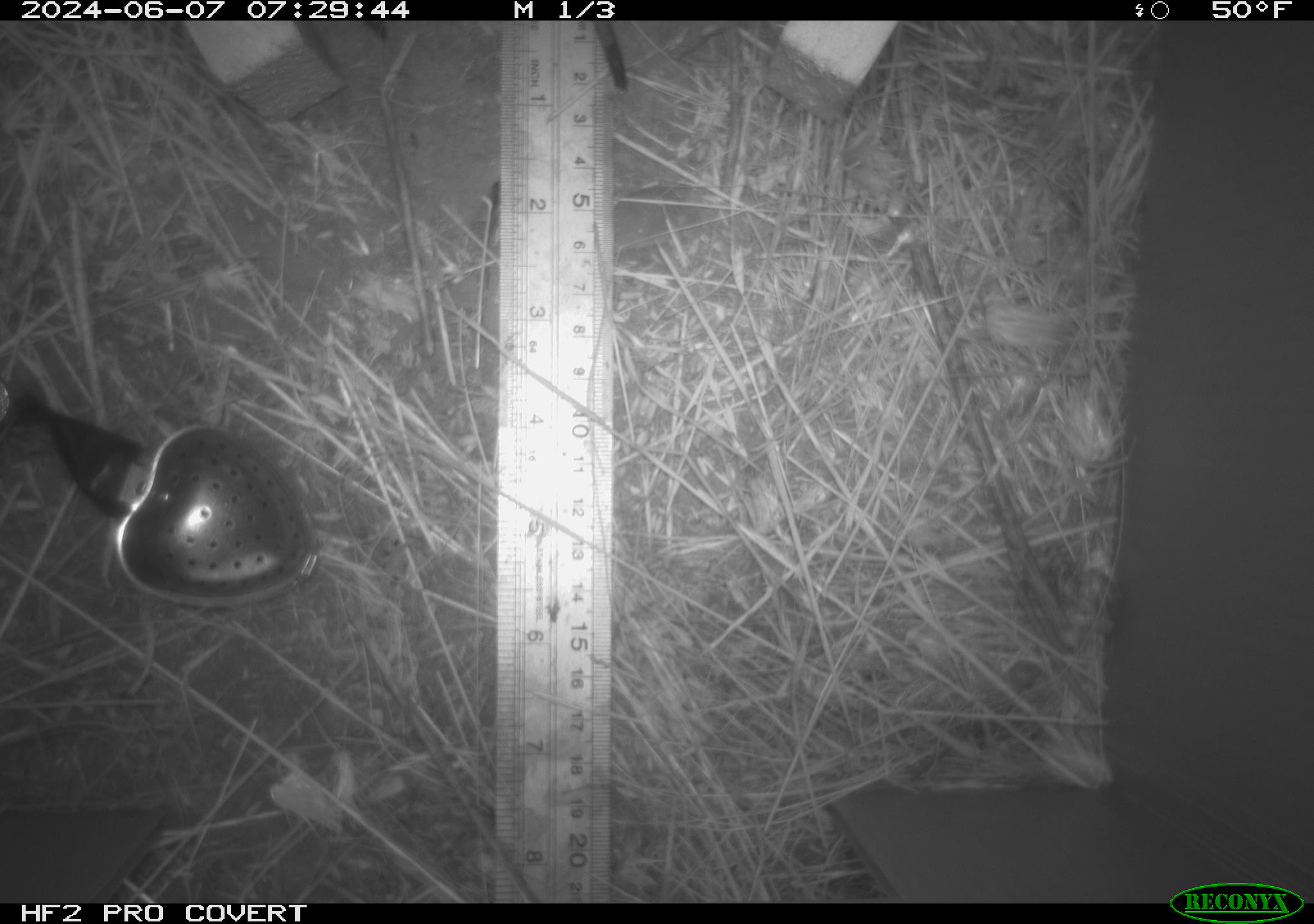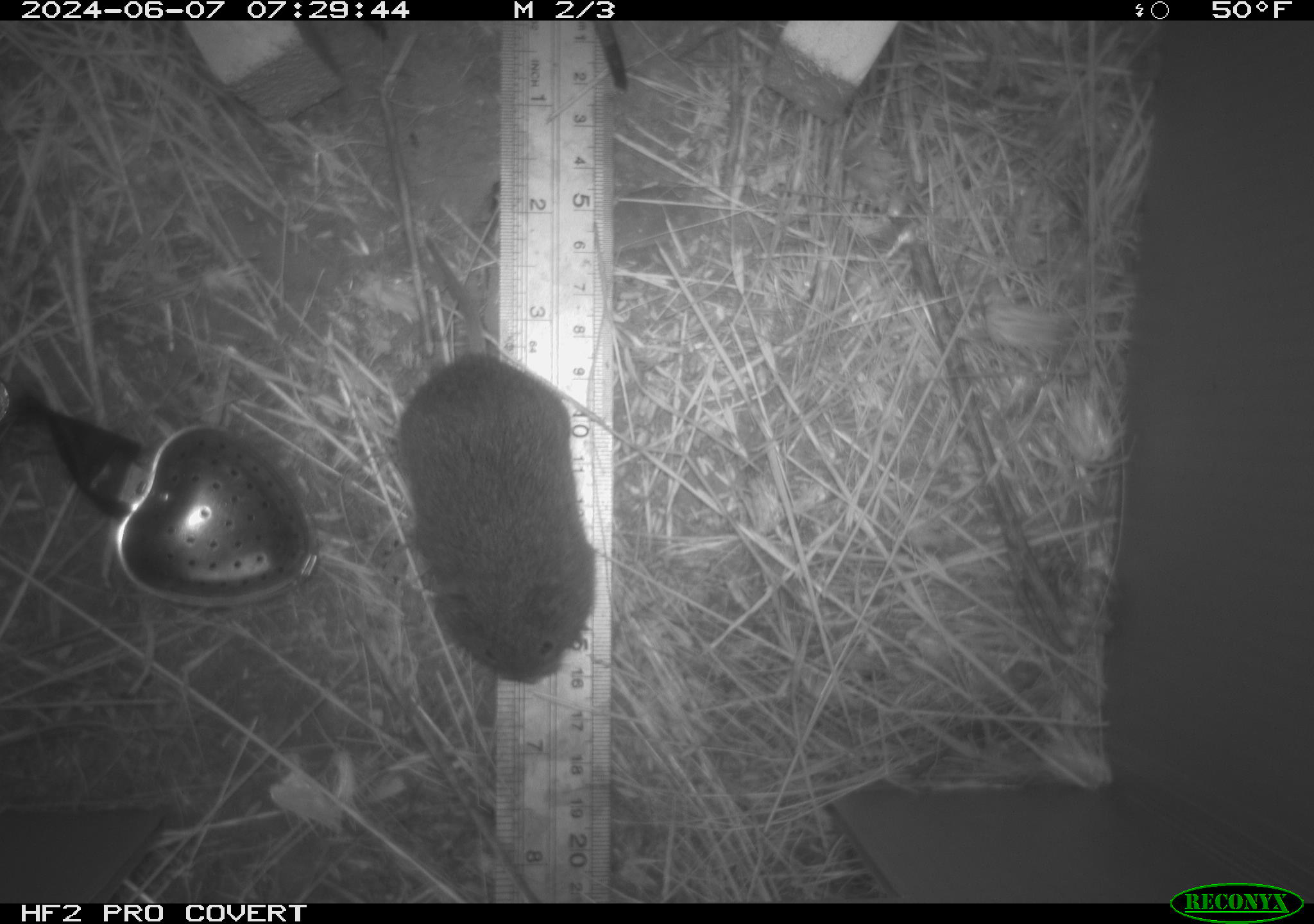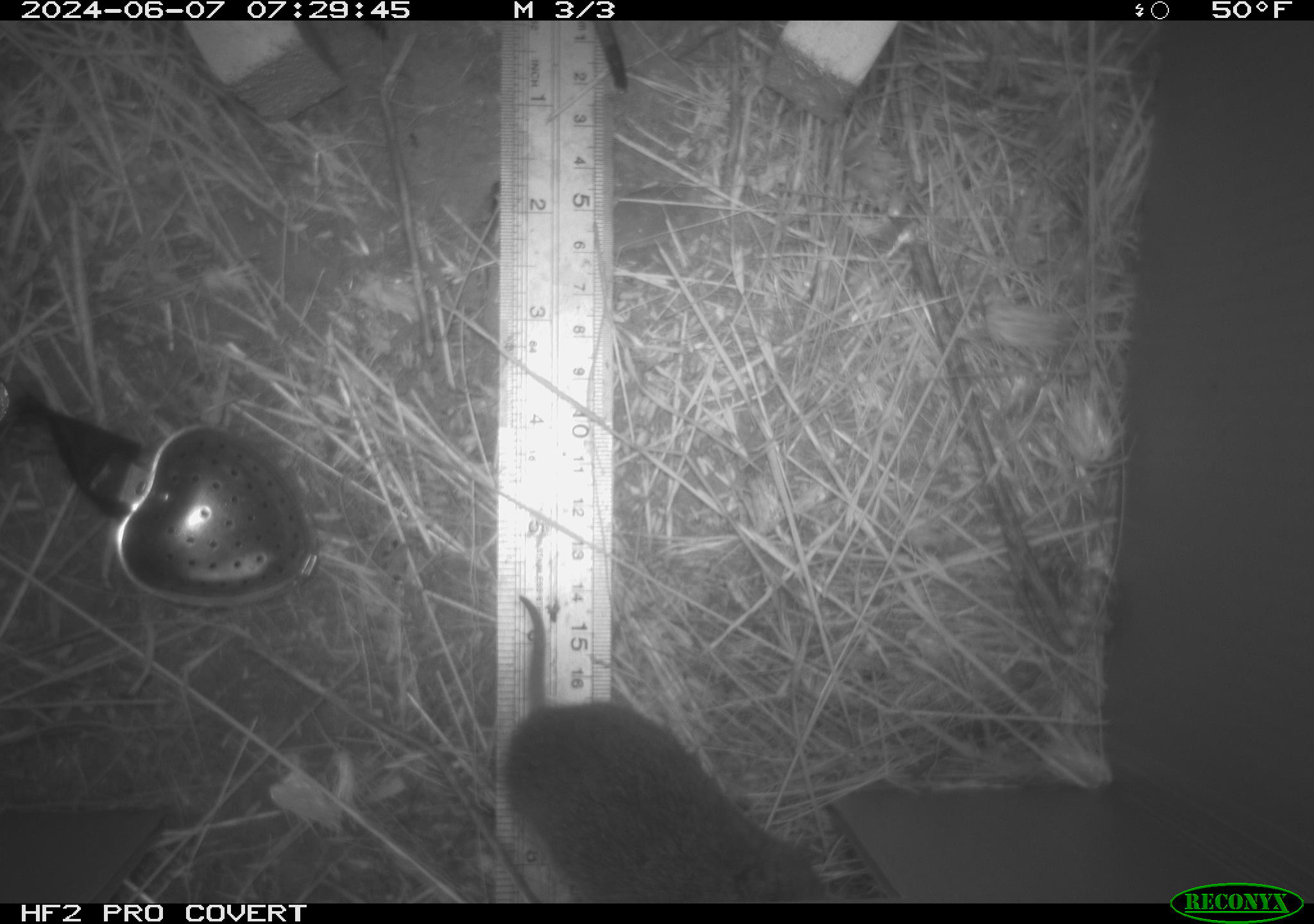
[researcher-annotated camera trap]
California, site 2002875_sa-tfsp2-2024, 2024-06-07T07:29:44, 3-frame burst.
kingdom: Animalia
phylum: Chordata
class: Mammalia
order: Rodentia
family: Cricetidae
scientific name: Arvicolinae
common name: voles, lemmings, and muskrats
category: arvicolinae subfamily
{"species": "arvicolinae subfamily (voles, lemmings, and muskrats) (Arvicolinae)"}